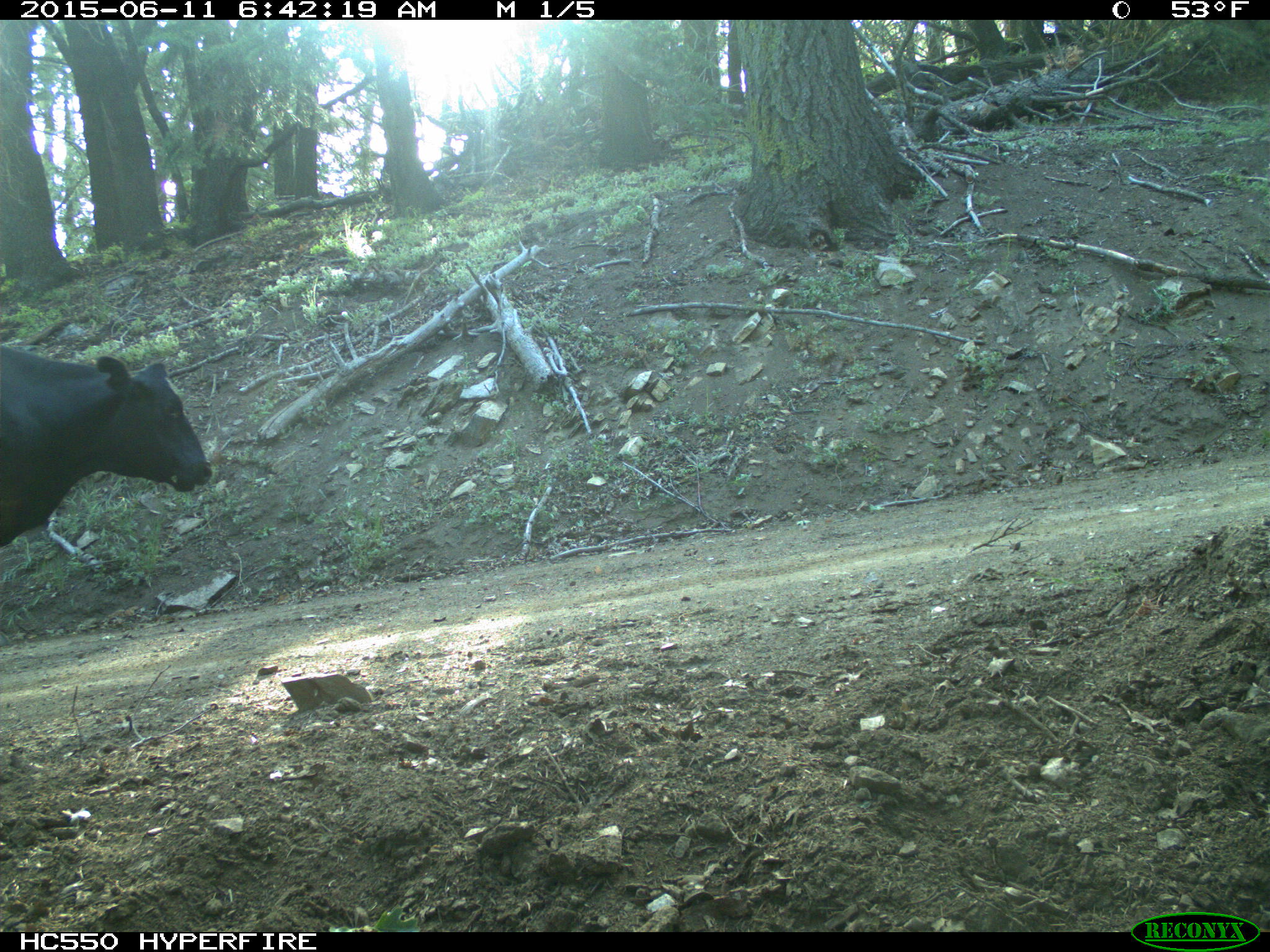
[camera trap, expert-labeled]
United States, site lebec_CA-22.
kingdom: Animalia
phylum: Chordata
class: Mammalia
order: Artiodactyla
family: Bovidae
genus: Bos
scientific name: Bos taurus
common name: domestic cow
Bos taurus (domestic cow).